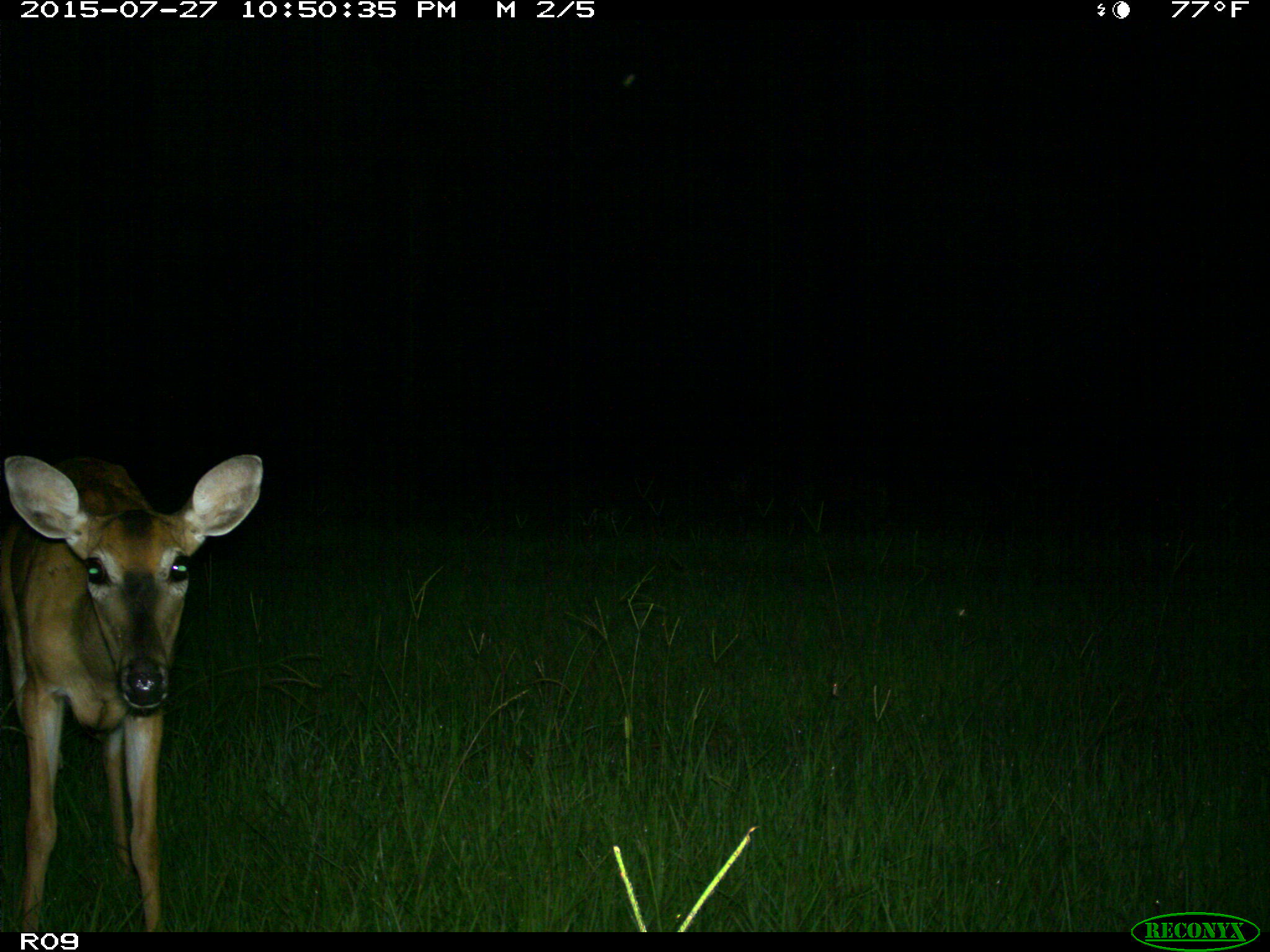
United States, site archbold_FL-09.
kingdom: Animalia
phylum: Chordata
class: Mammalia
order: Artiodactyla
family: Cervidae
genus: Odocoileus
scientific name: Odocoileus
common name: deer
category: unidentified deer